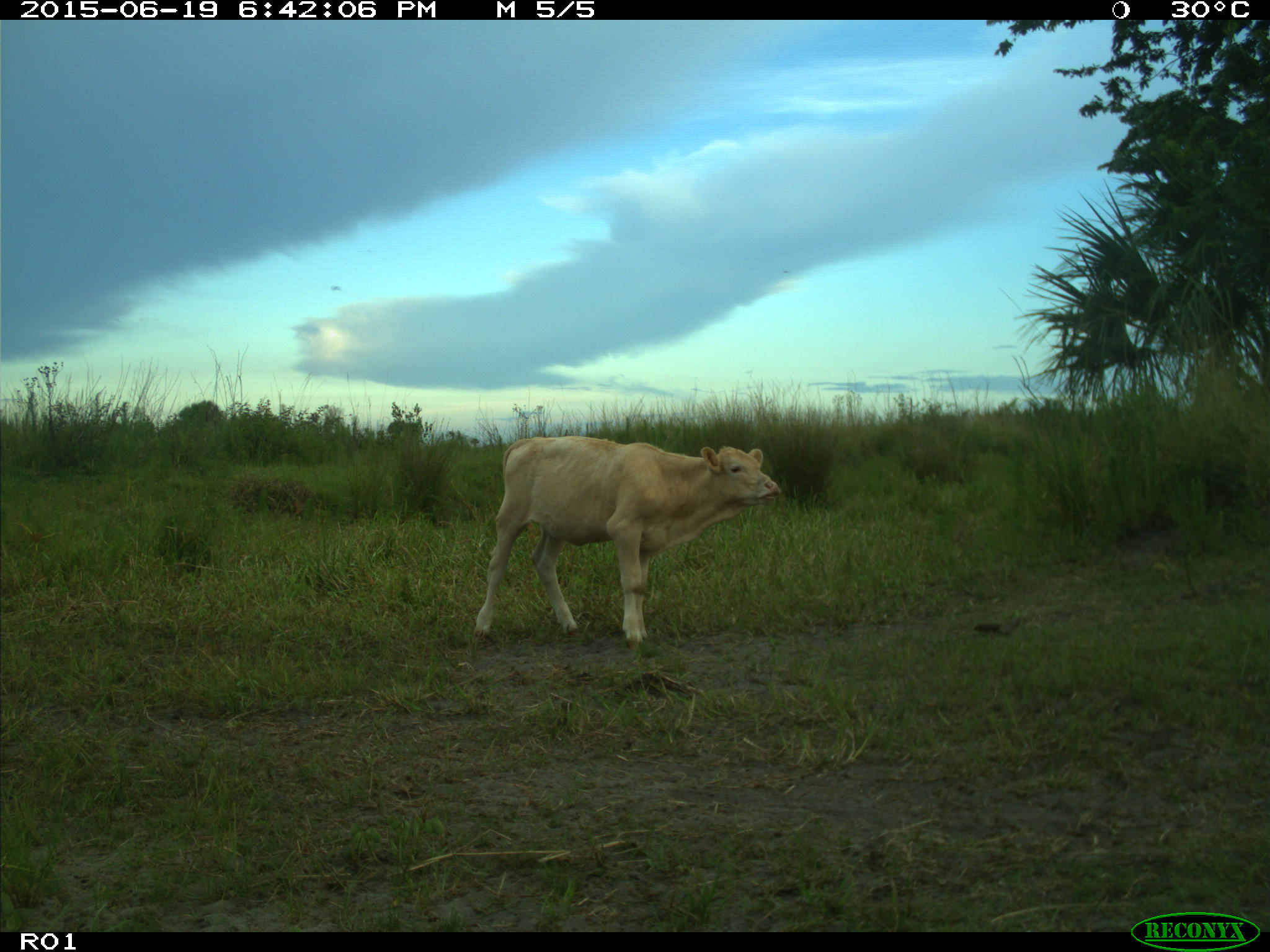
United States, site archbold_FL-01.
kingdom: Animalia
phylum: Chordata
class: Mammalia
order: Artiodactyla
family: Bovidae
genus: Bos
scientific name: Bos taurus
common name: domestic cow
Bos taurus (domestic cow).